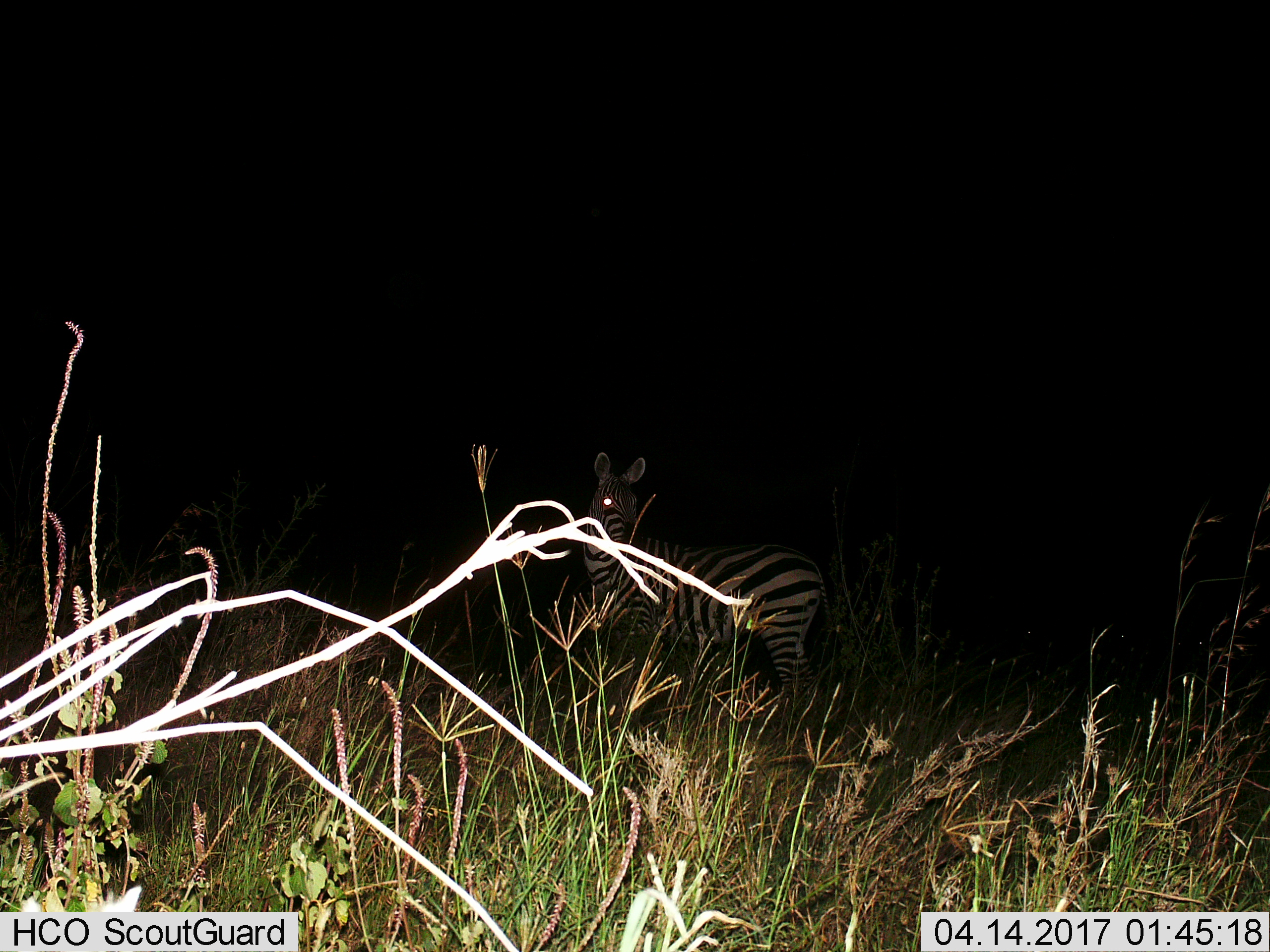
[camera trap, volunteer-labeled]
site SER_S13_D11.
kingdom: Animalia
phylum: Chordata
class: Mammalia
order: Perissodactyla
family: Equidae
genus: Equus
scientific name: Equus quagga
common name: plains zebra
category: zebraplains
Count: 1.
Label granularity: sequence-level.